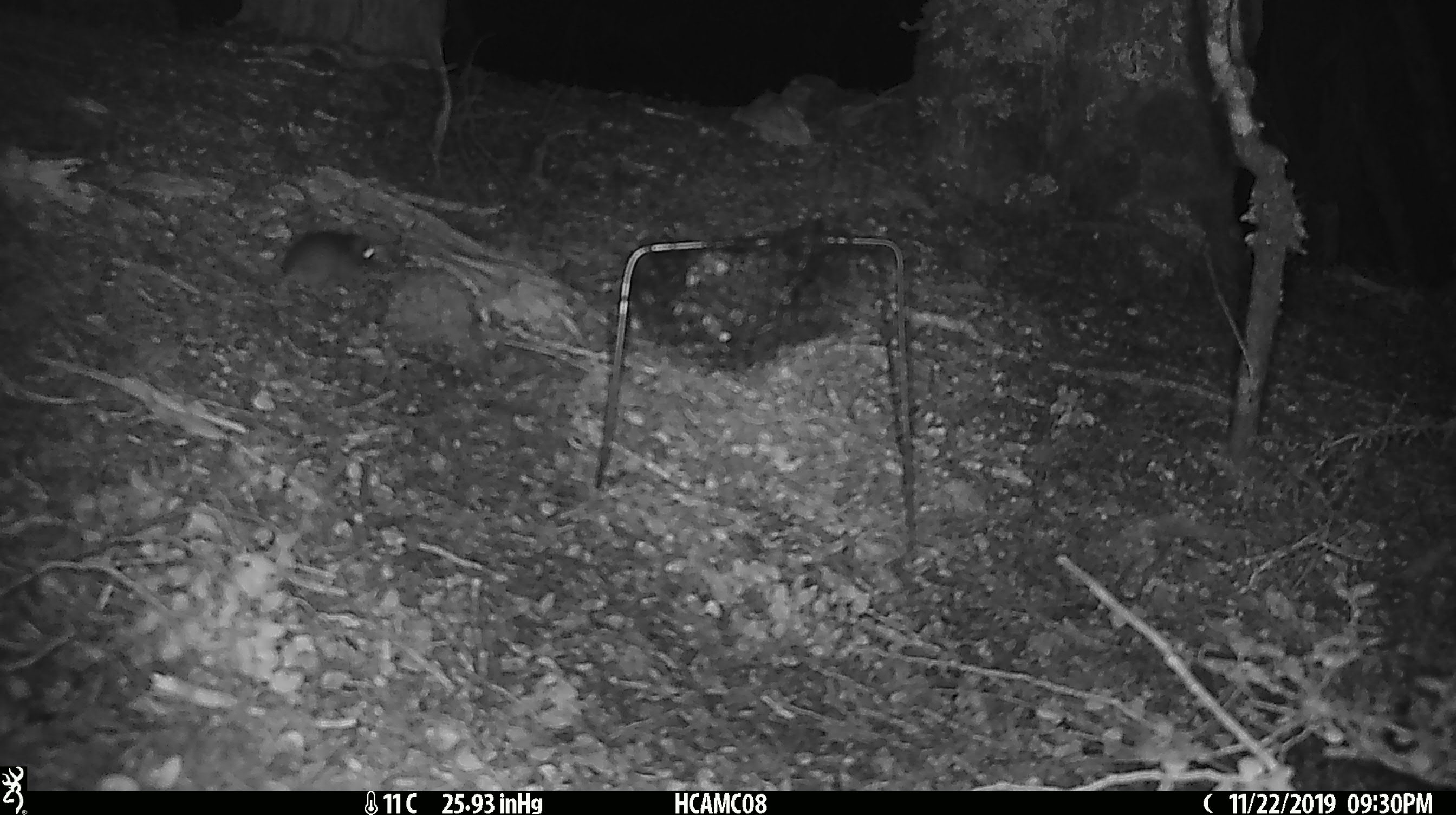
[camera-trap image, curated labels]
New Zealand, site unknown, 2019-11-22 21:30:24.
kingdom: Animalia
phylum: Chordata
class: Mammalia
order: Rodentia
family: Muridae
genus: Mus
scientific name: Mus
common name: mouse